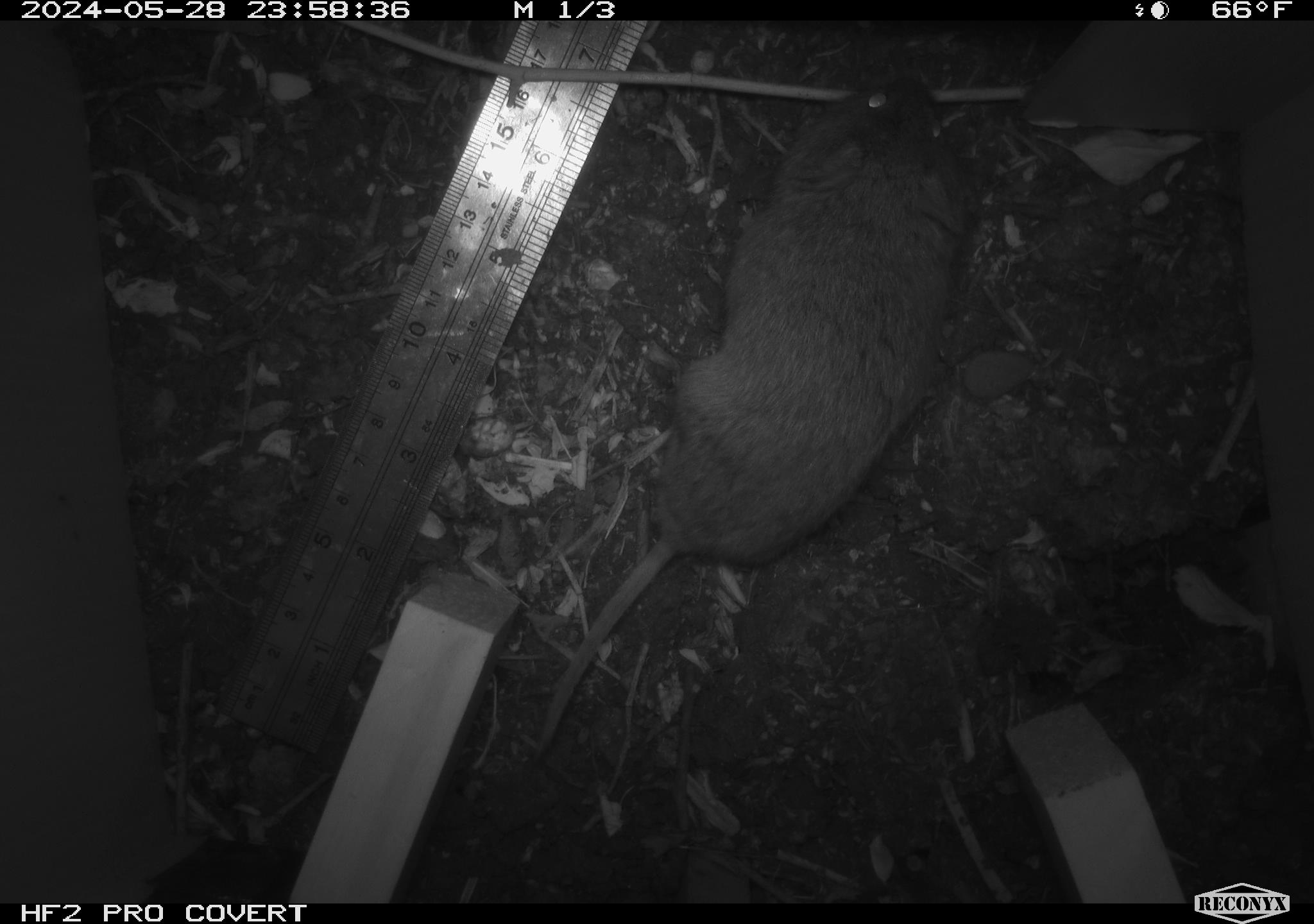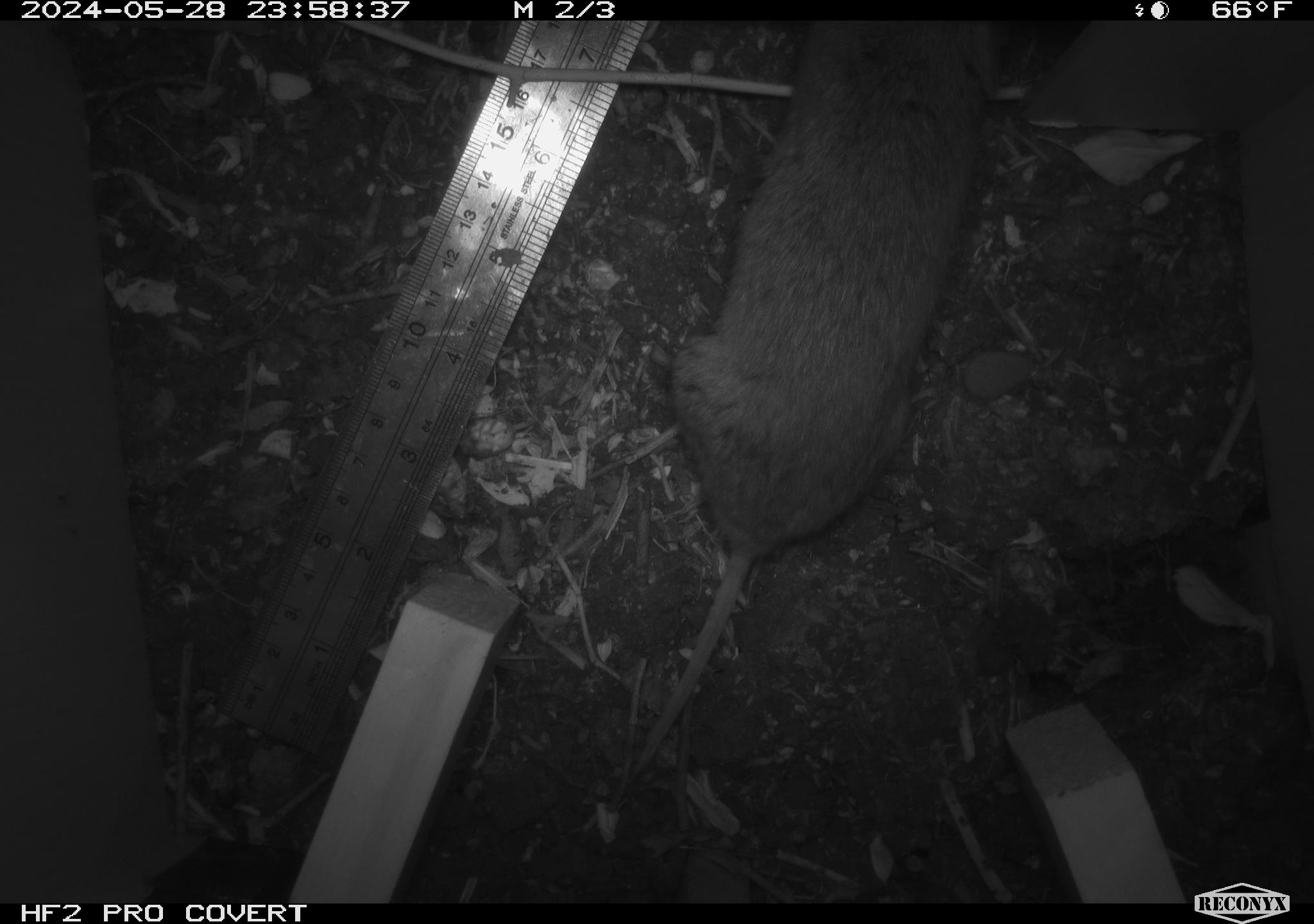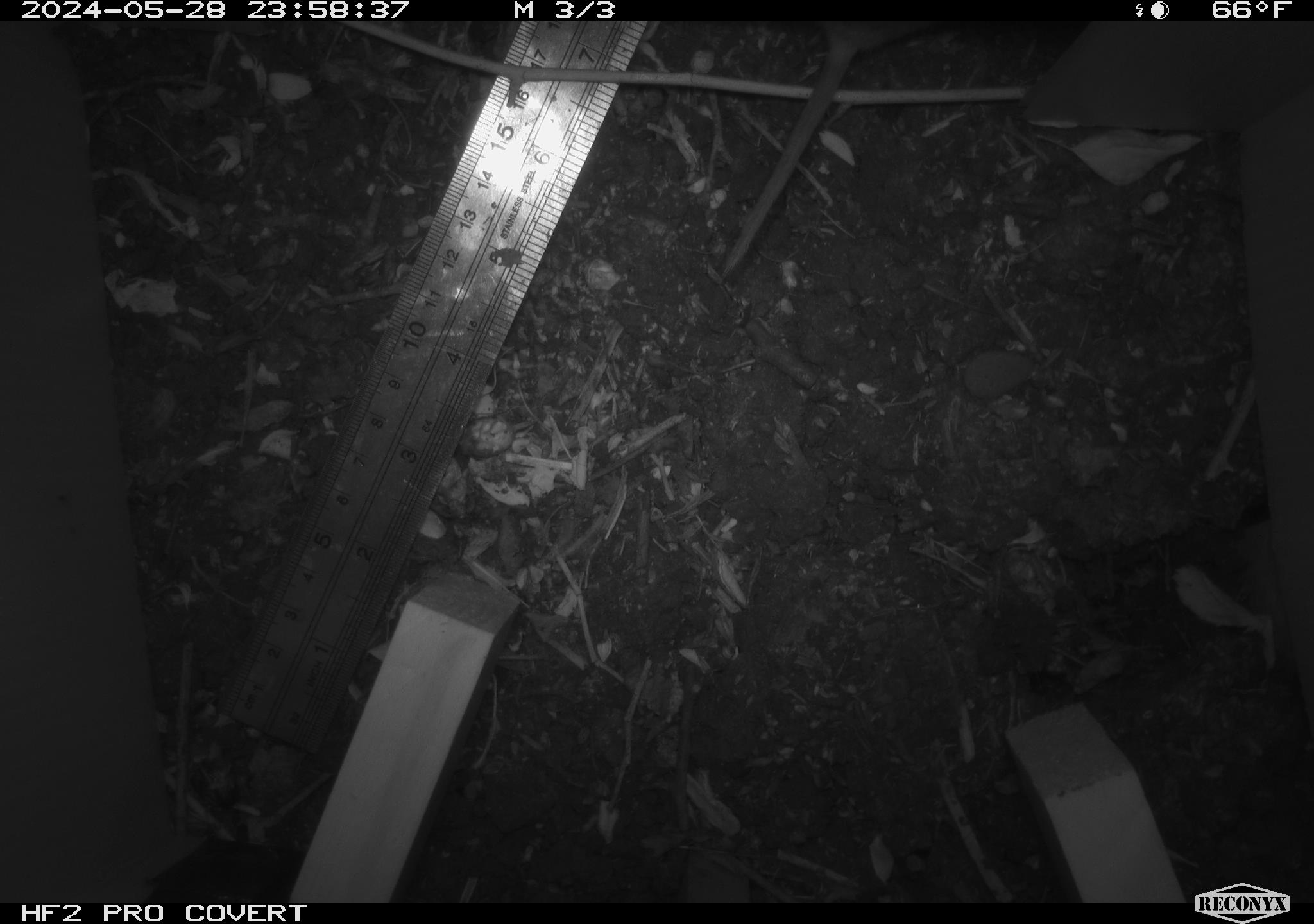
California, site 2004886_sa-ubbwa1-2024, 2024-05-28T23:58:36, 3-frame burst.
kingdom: Animalia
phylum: Chordata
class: Mammalia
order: Rodentia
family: Cricetidae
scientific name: Arvicolinae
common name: voles, lemmings, and muskrats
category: arvicolinae subfamily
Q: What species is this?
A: Arvicolinae subfamily (voles, lemmings, and muskrats) (Arvicolinae).